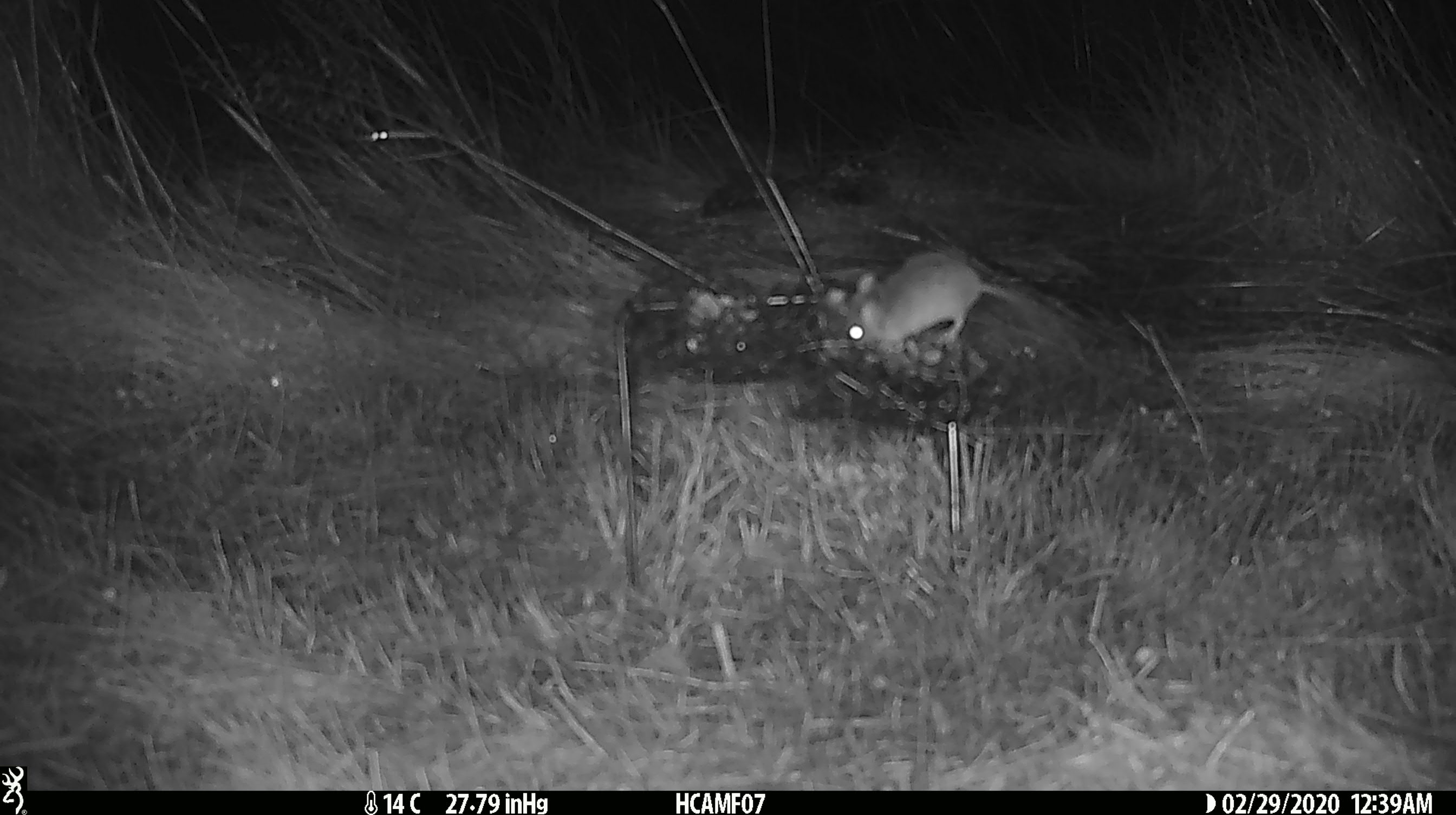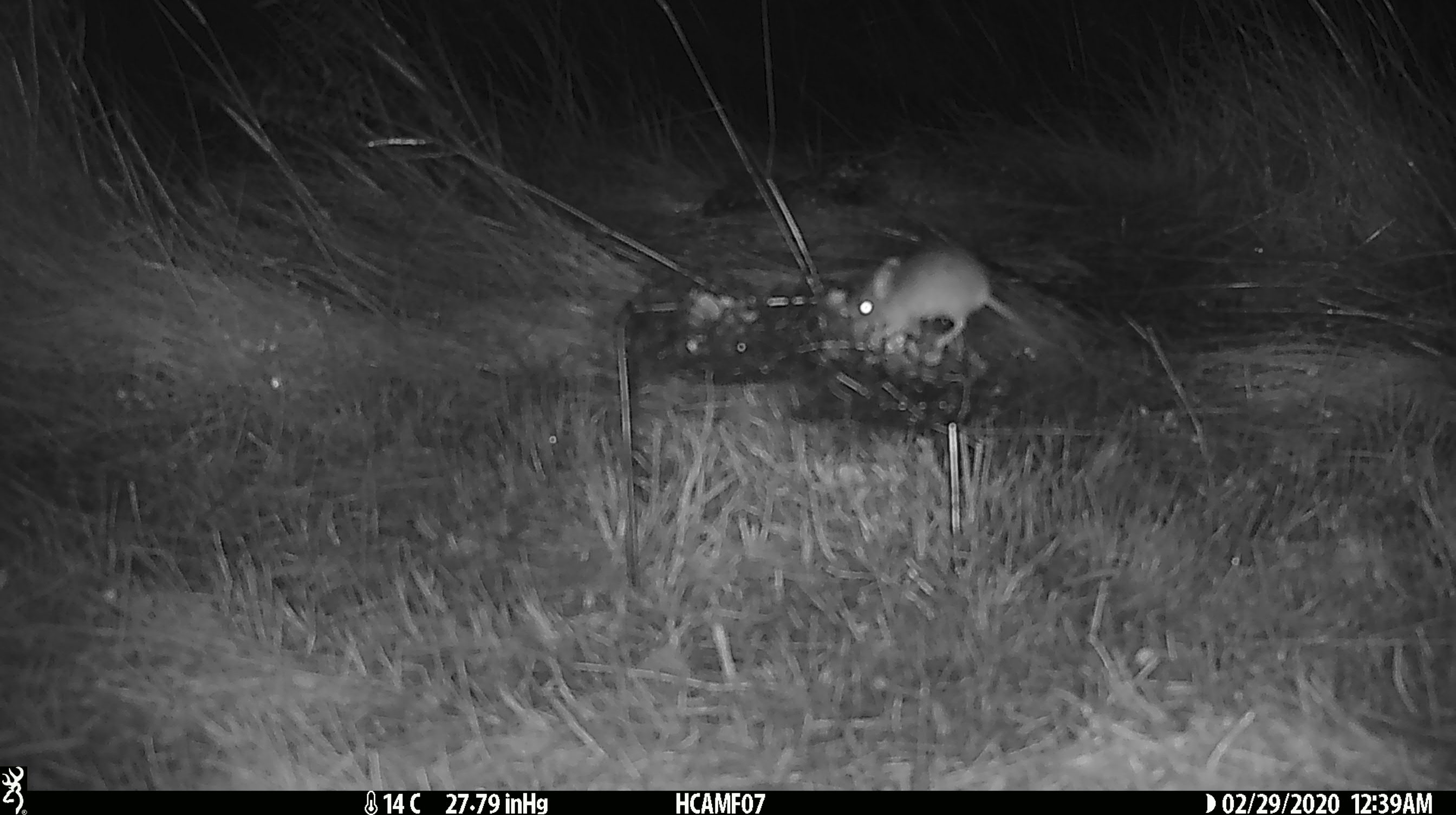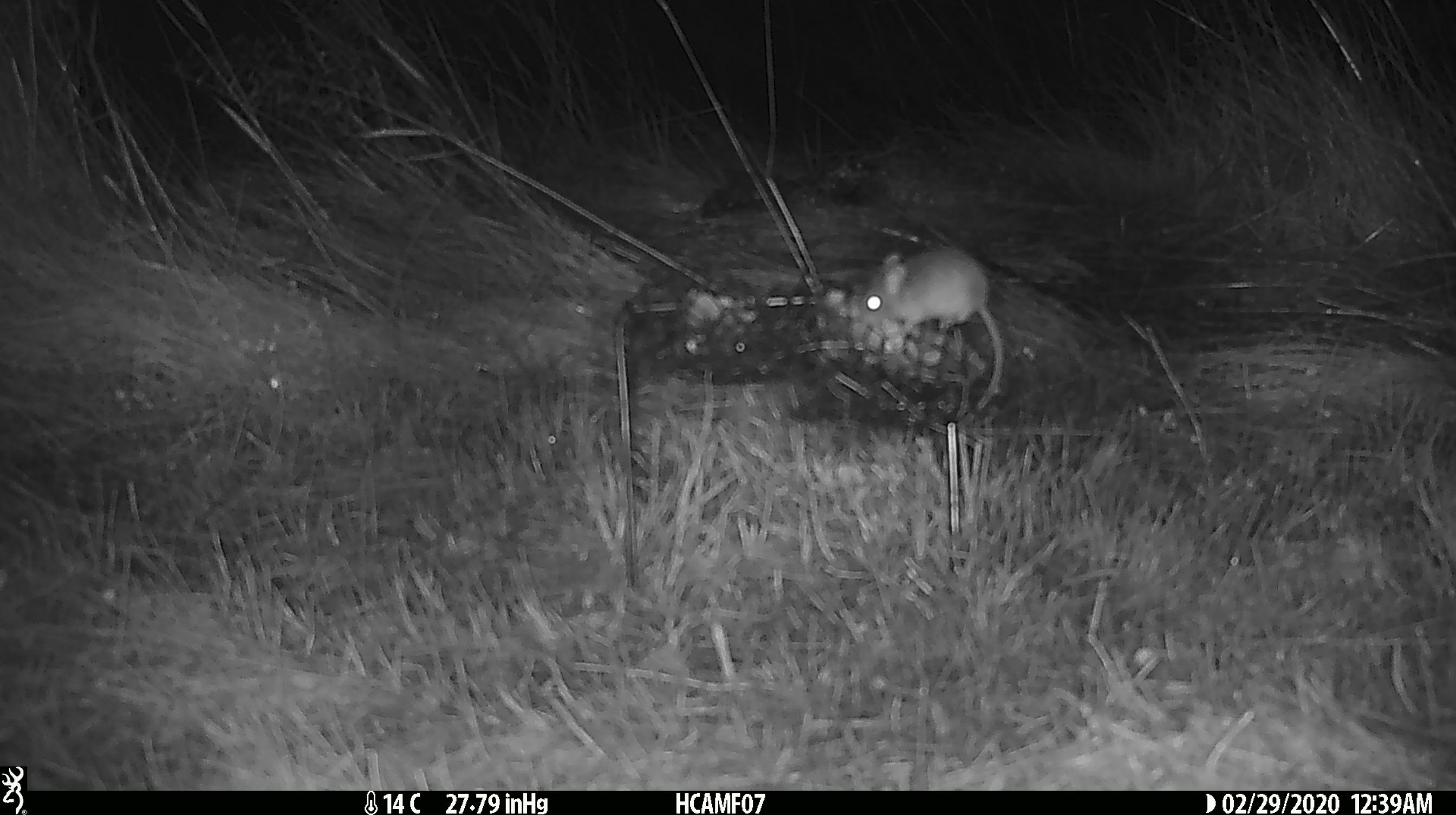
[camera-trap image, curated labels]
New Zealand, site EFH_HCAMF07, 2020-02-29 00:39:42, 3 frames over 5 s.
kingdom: Animalia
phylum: Chordata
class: Mammalia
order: Rodentia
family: Muridae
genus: Mus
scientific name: Mus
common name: mouse